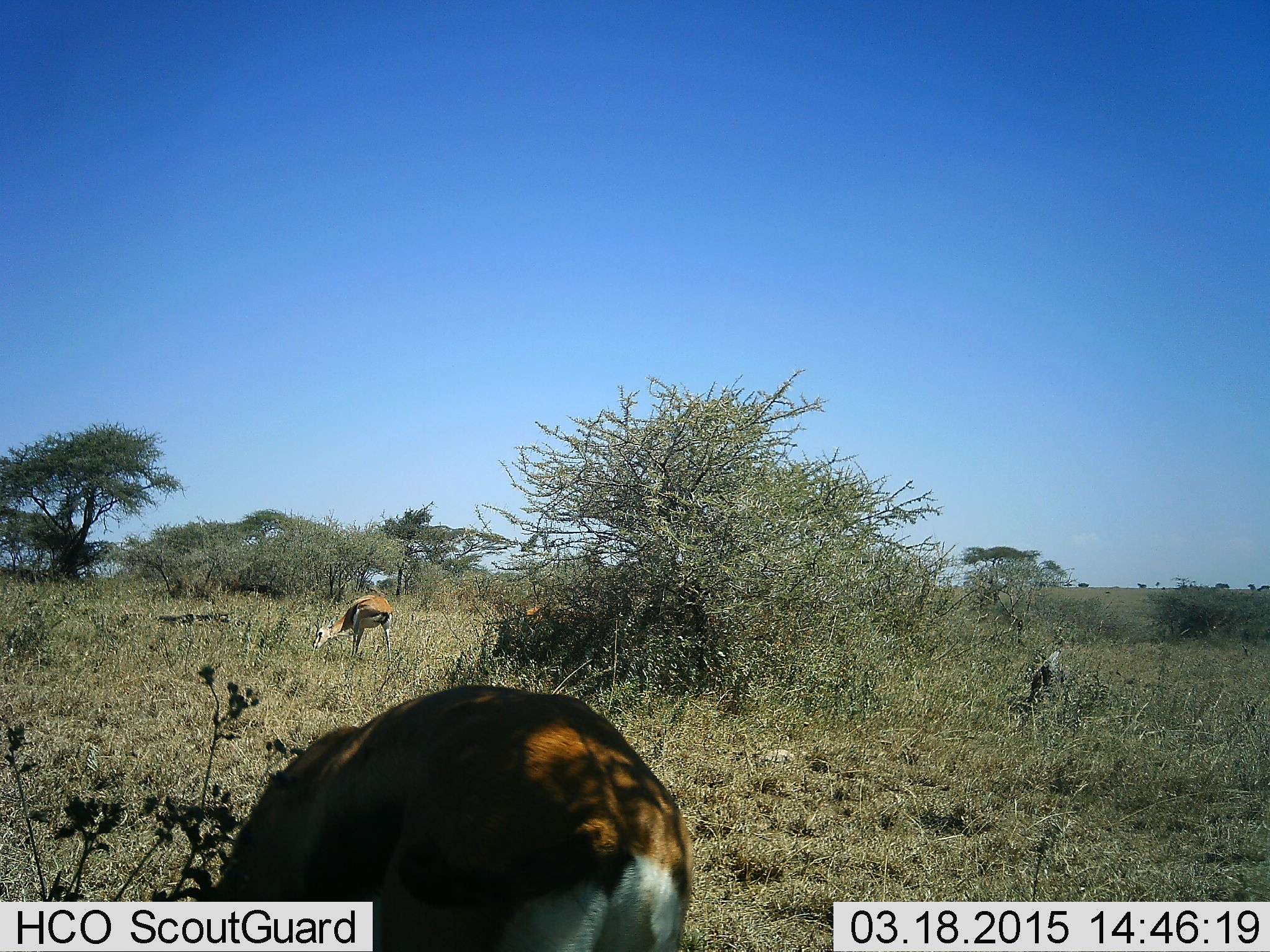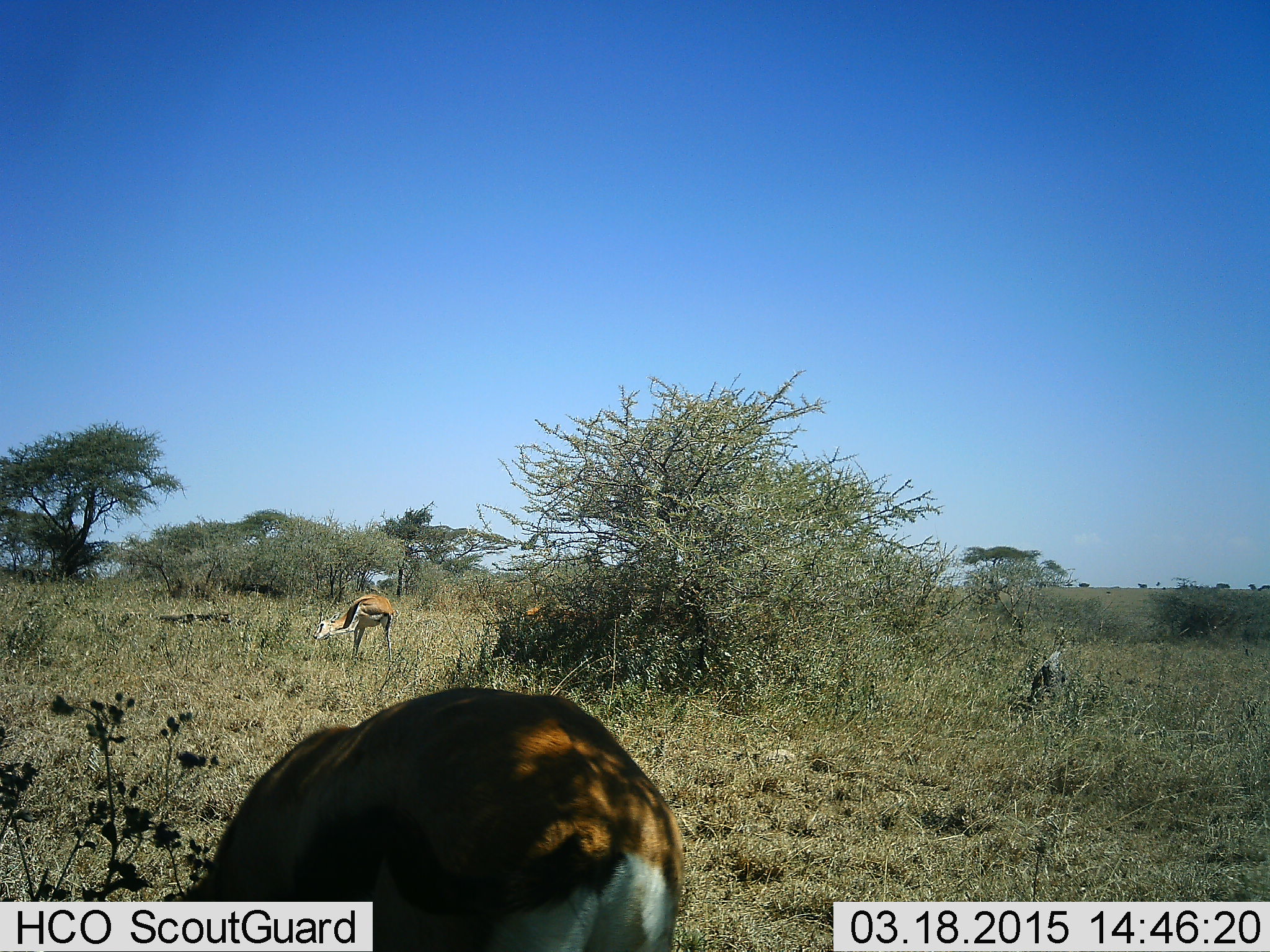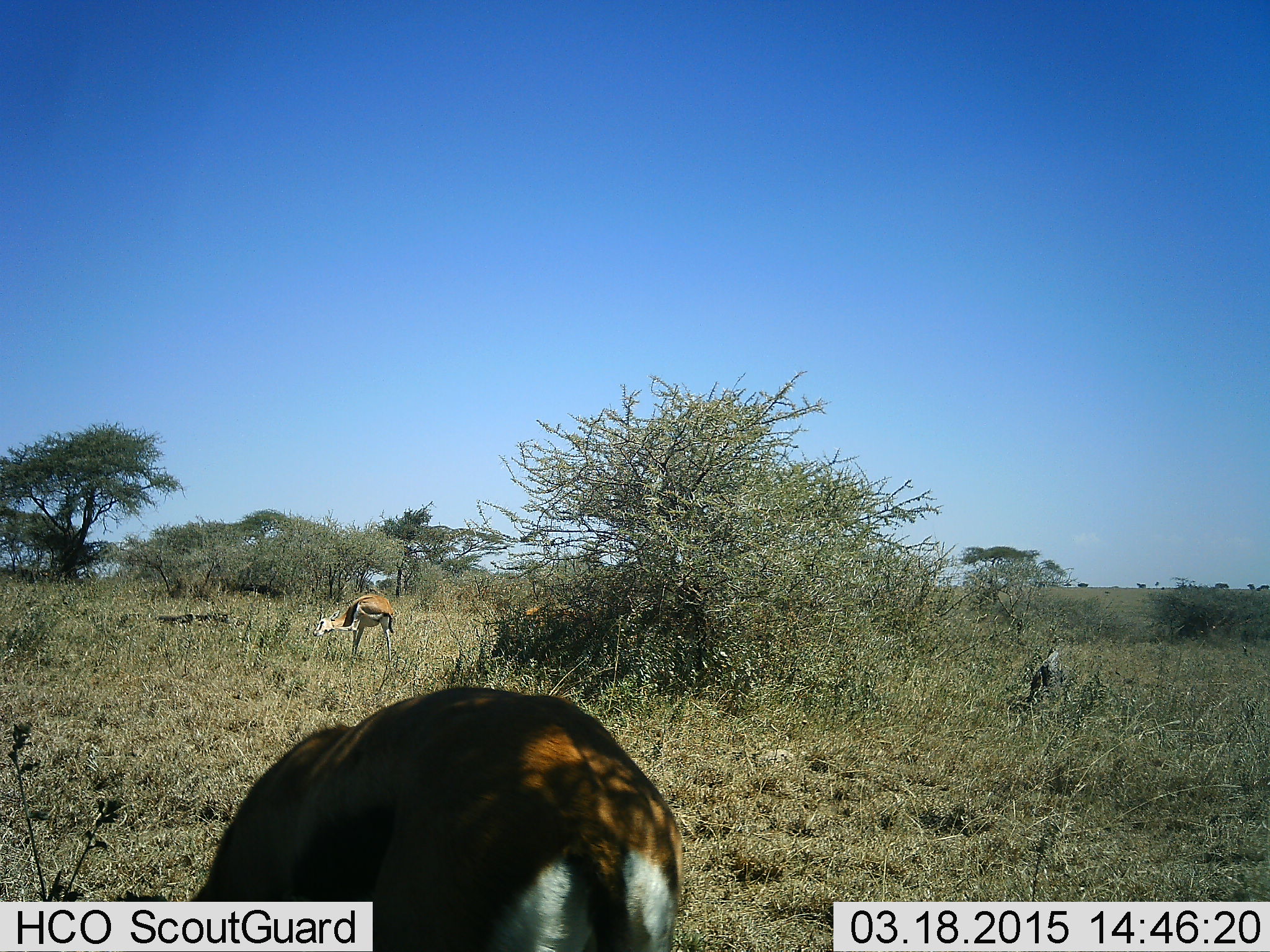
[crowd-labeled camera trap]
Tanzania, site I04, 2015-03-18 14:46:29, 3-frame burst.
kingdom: Animalia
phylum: Chordata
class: Mammalia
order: Artiodactyla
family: Bovidae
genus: Eudorcas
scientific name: Eudorcas thomsonii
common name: thomson's gazelle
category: gazellethomsons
Gazellethomsons (thomson's gazelle) (Eudorcas thomsonii), count 2. Behavior (volunteer vote fractions): standing 60%, resting 0%, moving 10%, interacting 0%. Young present (vote fraction): 0%. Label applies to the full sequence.